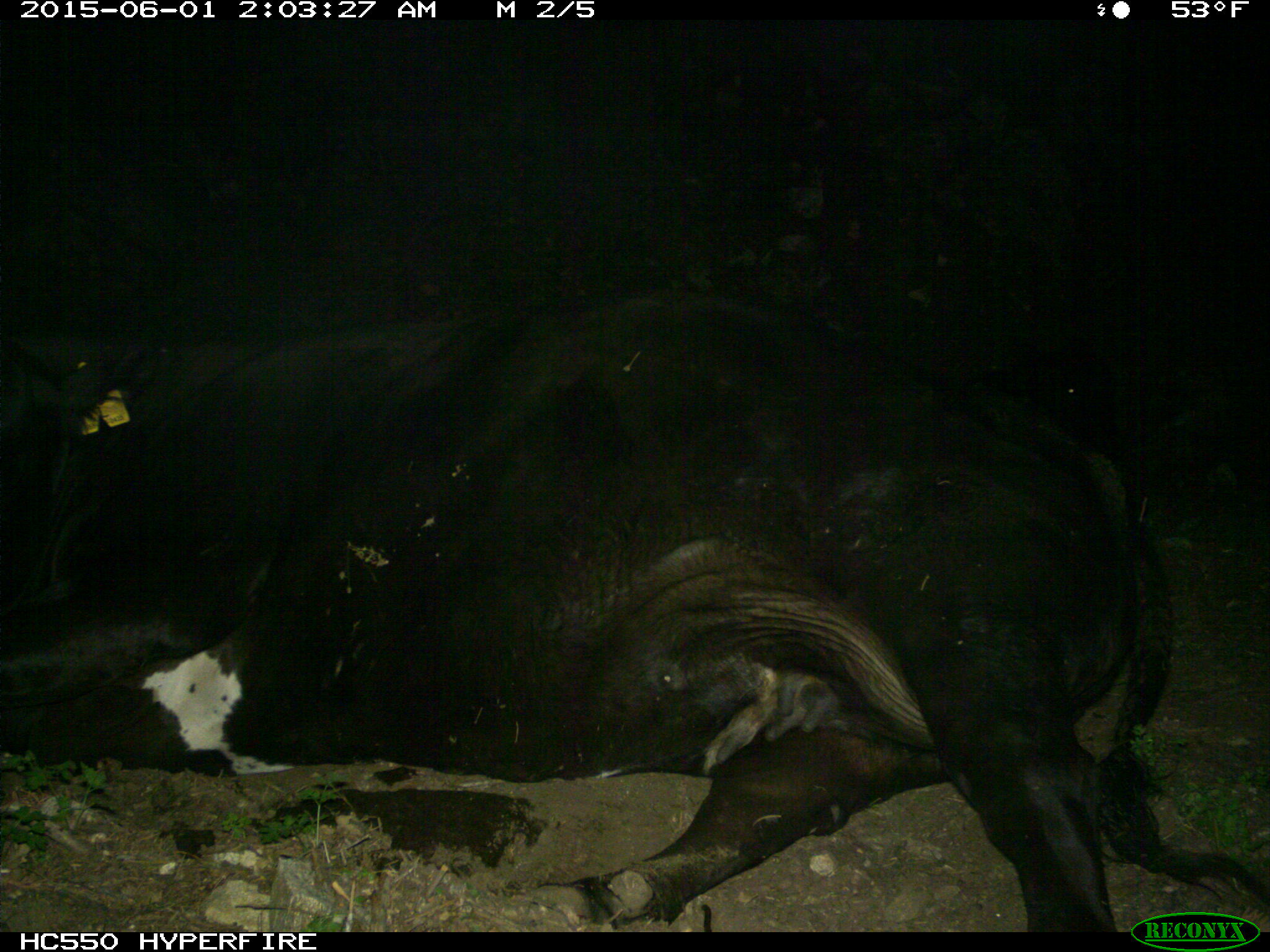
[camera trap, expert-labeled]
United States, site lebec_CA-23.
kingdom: Animalia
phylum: Chordata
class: Mammalia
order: Artiodactyla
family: Bovidae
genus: Bos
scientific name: Bos taurus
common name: domestic cow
Bos taurus (domestic cow).